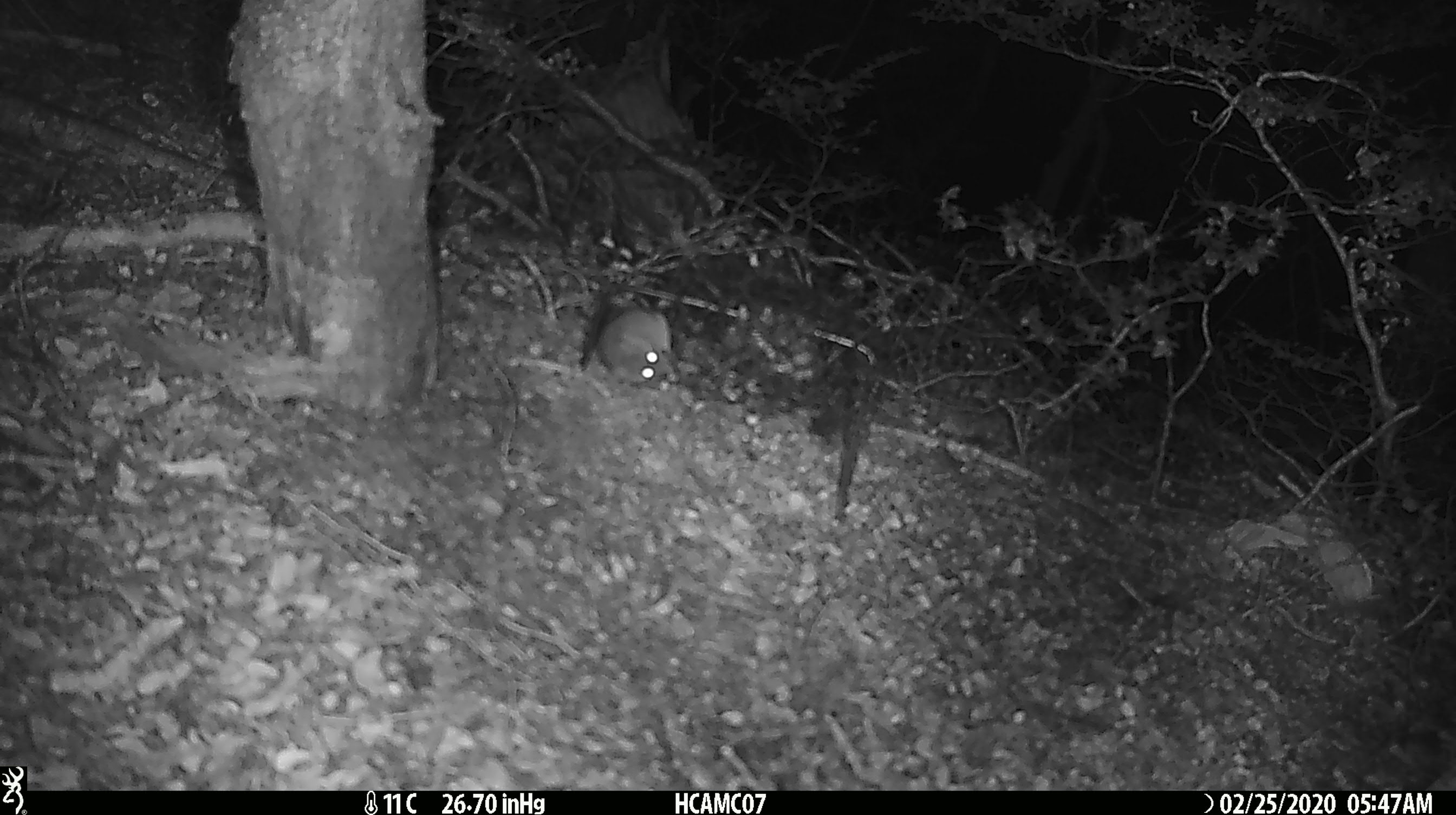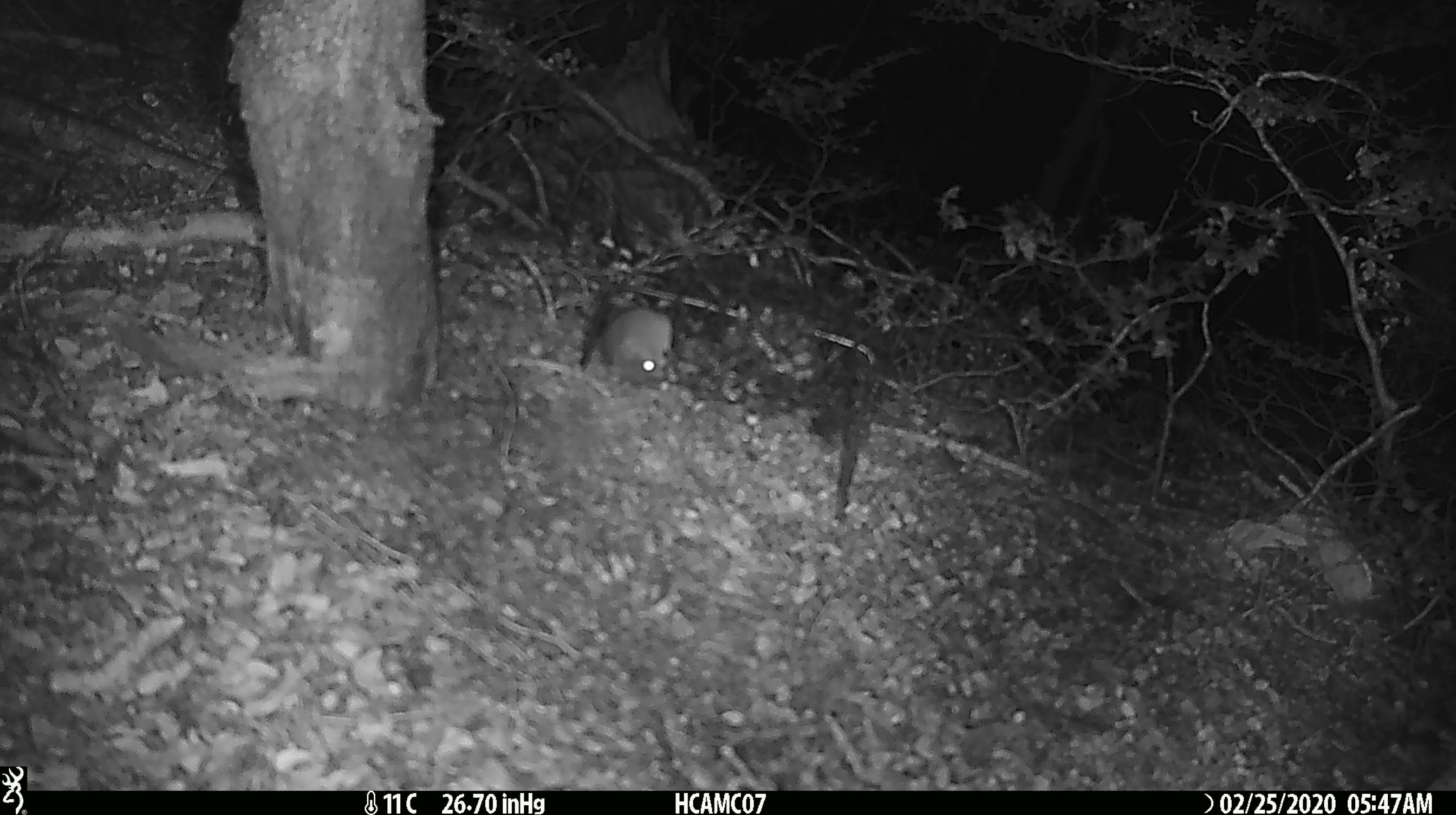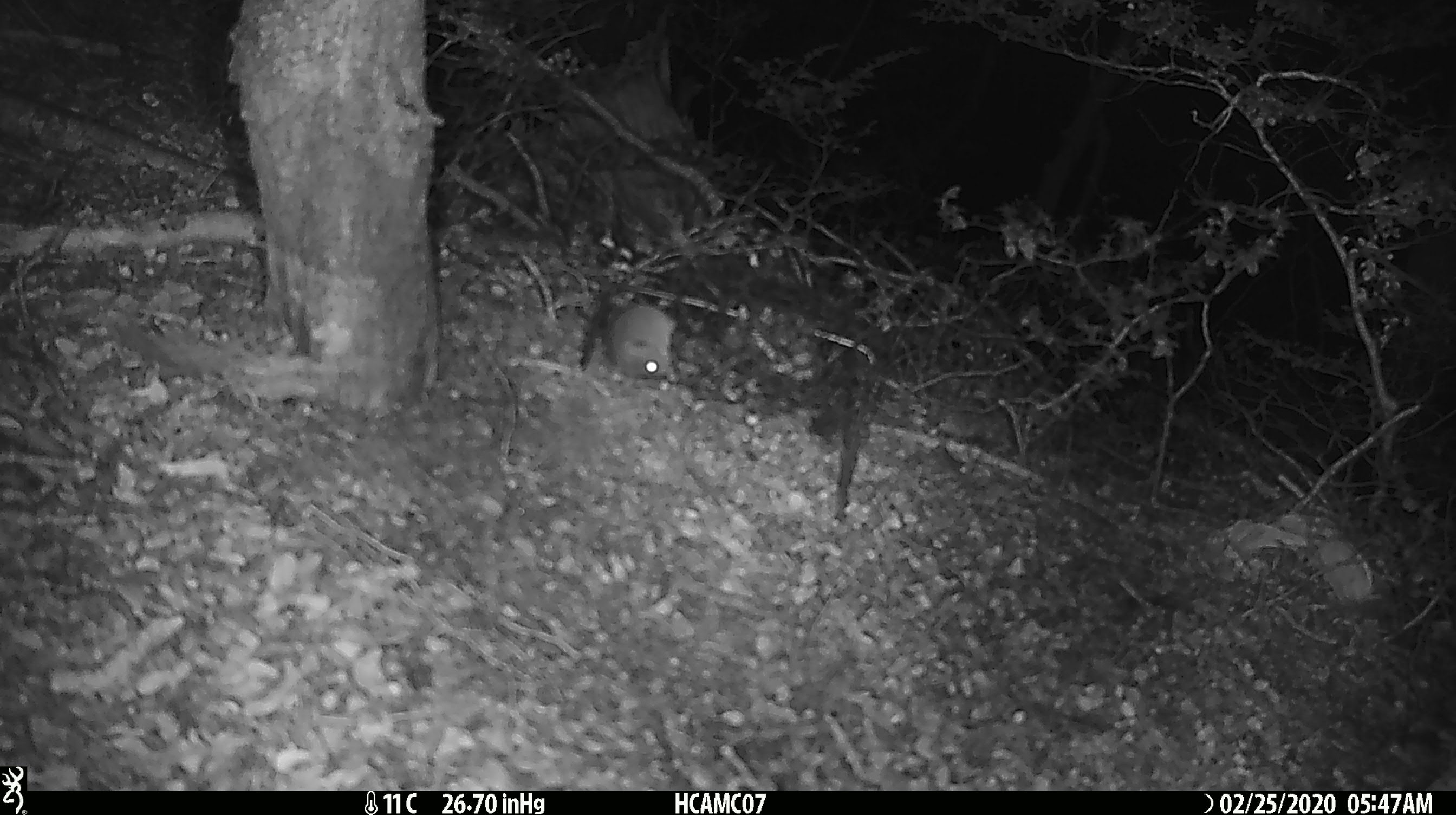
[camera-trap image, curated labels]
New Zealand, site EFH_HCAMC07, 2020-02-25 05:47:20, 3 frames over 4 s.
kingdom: Animalia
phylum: Chordata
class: Mammalia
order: Rodentia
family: Muridae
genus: Mus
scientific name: Mus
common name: mouse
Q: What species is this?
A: Mouse (Mus).